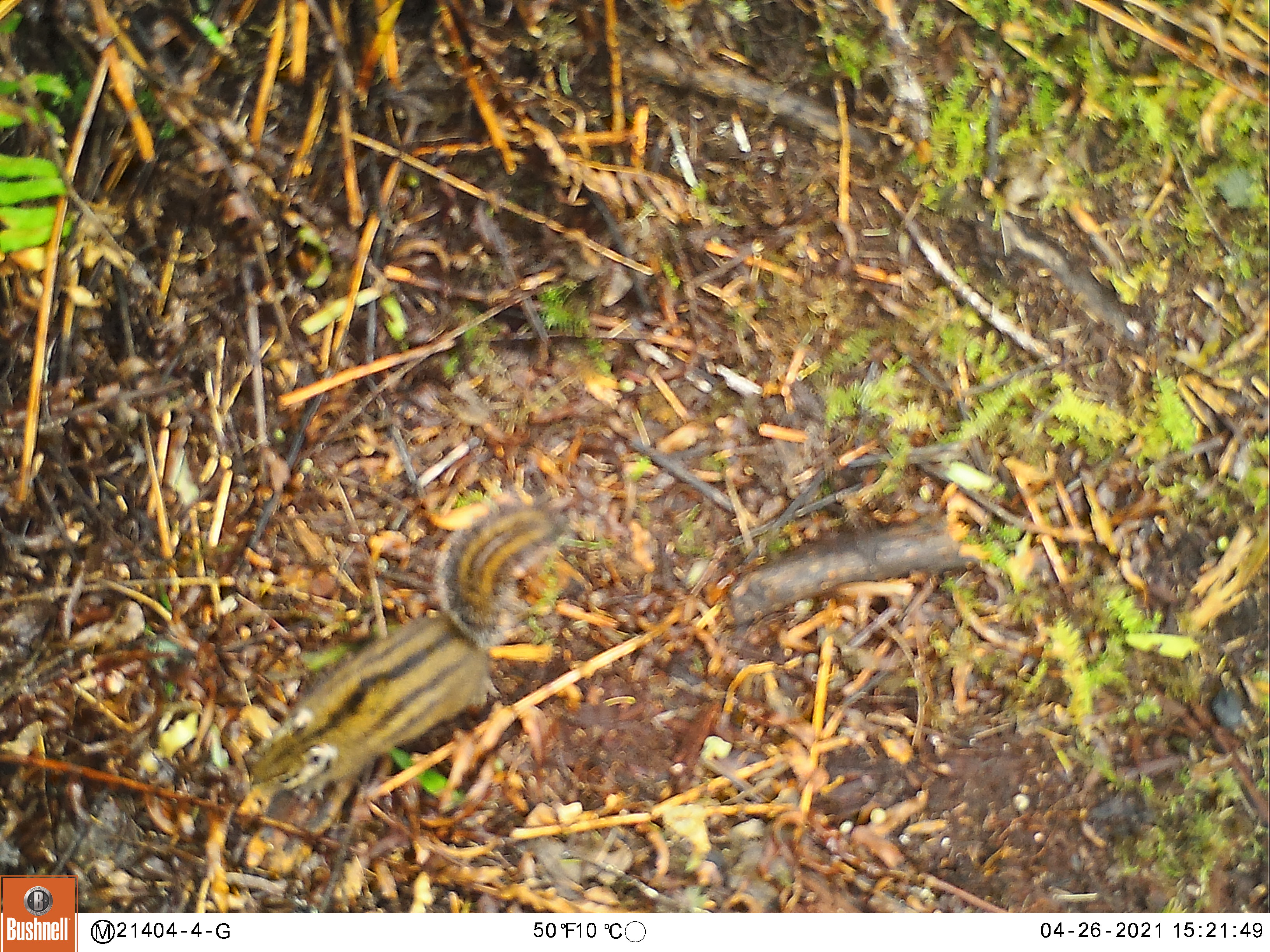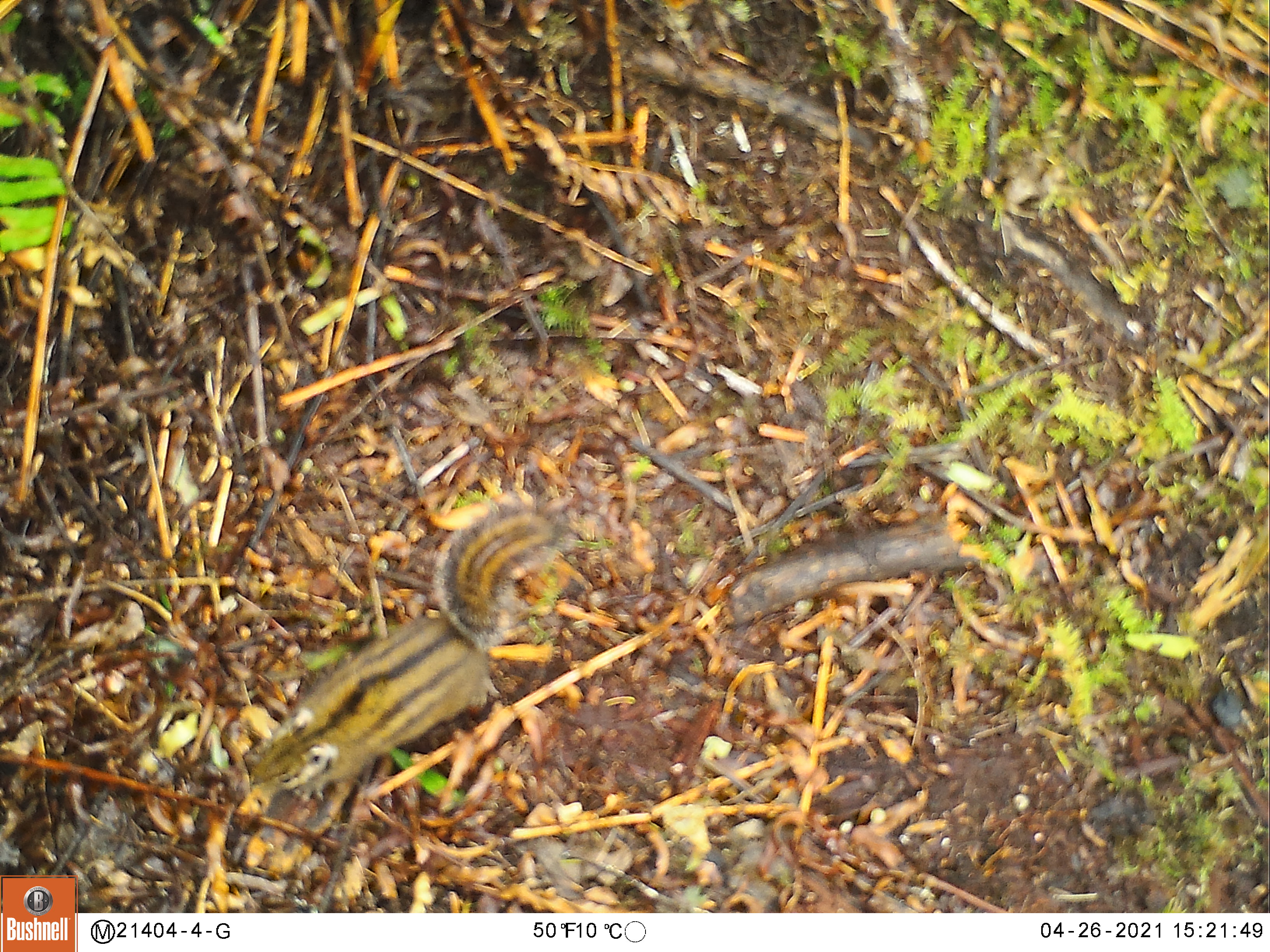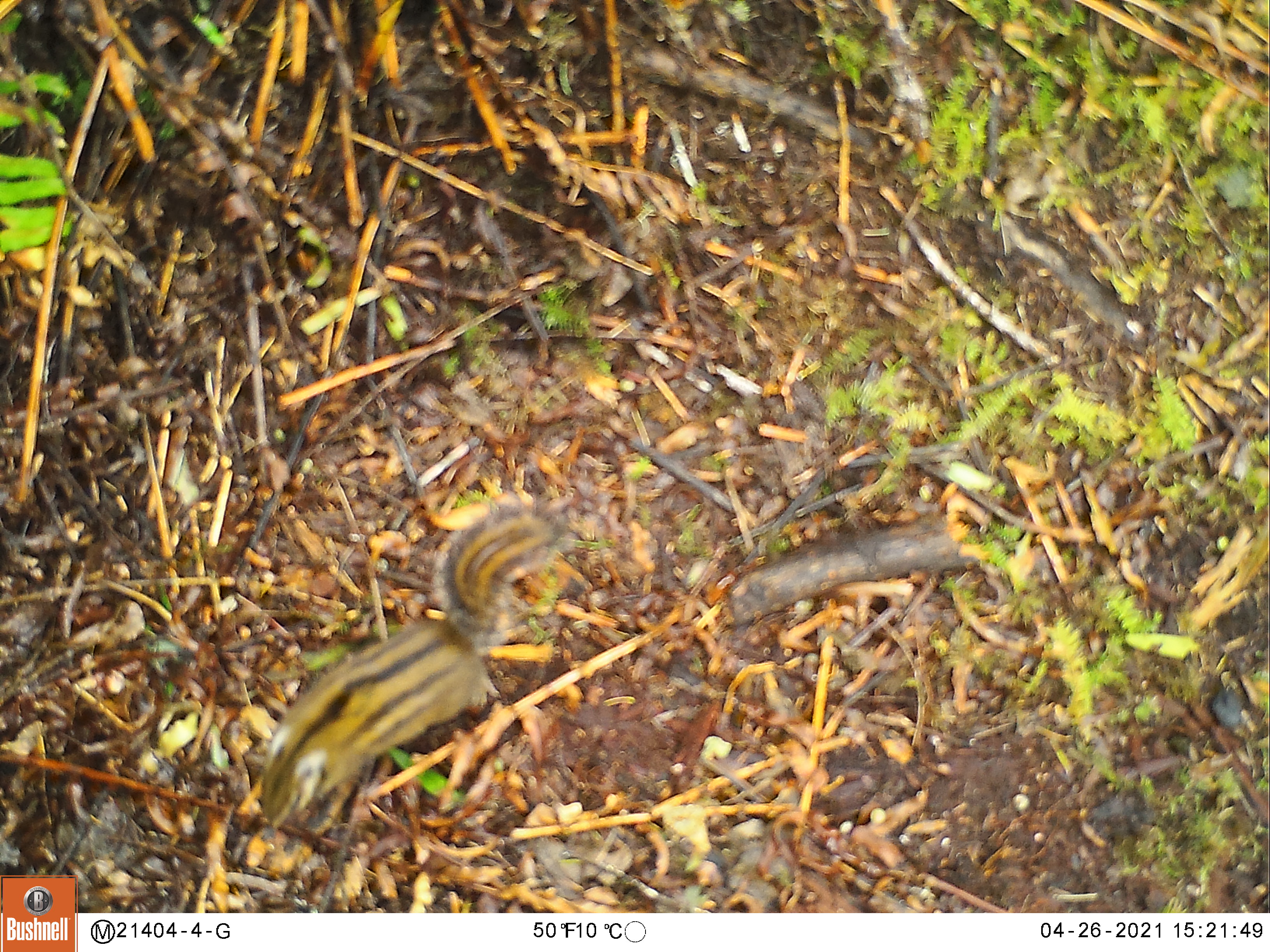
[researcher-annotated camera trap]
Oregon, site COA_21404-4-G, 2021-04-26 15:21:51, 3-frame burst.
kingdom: Animalia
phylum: Chordata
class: Mammalia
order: Rodentia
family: Sciuridae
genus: Neotamias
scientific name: Neotamias townsendii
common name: townsend's chipmunk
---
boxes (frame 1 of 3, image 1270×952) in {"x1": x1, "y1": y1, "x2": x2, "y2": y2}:
townsend's chipmunk: {"x1": 246, "y1": 498, "x2": 568, "y2": 802}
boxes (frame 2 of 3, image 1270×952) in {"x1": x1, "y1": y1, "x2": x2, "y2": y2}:
townsend's chipmunk: {"x1": 241, "y1": 498, "x2": 559, "y2": 806}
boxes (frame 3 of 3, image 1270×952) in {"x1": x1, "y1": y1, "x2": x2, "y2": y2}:
townsend's chipmunk: {"x1": 257, "y1": 500, "x2": 552, "y2": 825}